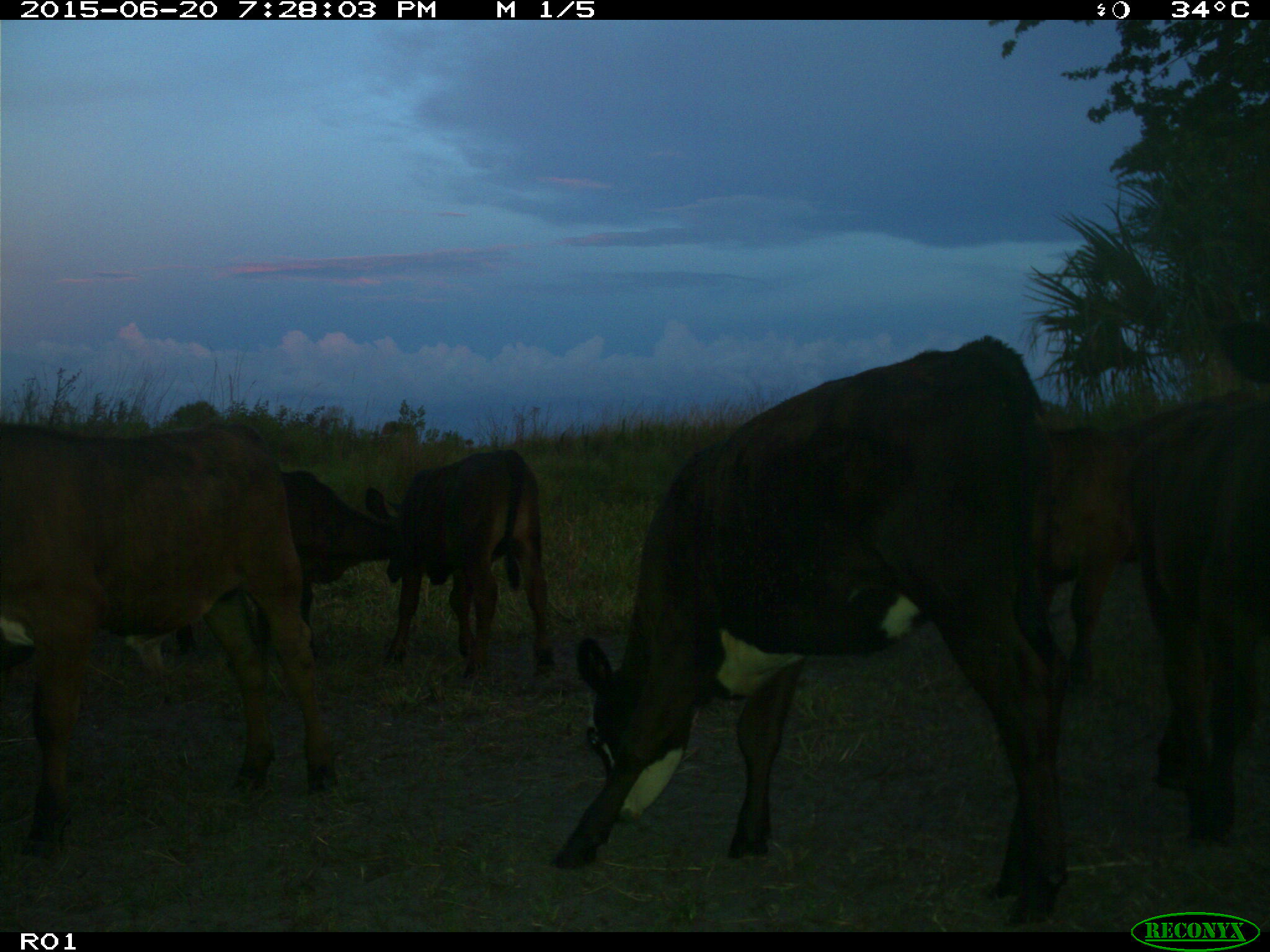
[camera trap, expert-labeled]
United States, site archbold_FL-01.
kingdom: Animalia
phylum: Chordata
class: Mammalia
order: Artiodactyla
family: Bovidae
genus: Bos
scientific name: Bos taurus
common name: domestic cow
Bos taurus (domestic cow).